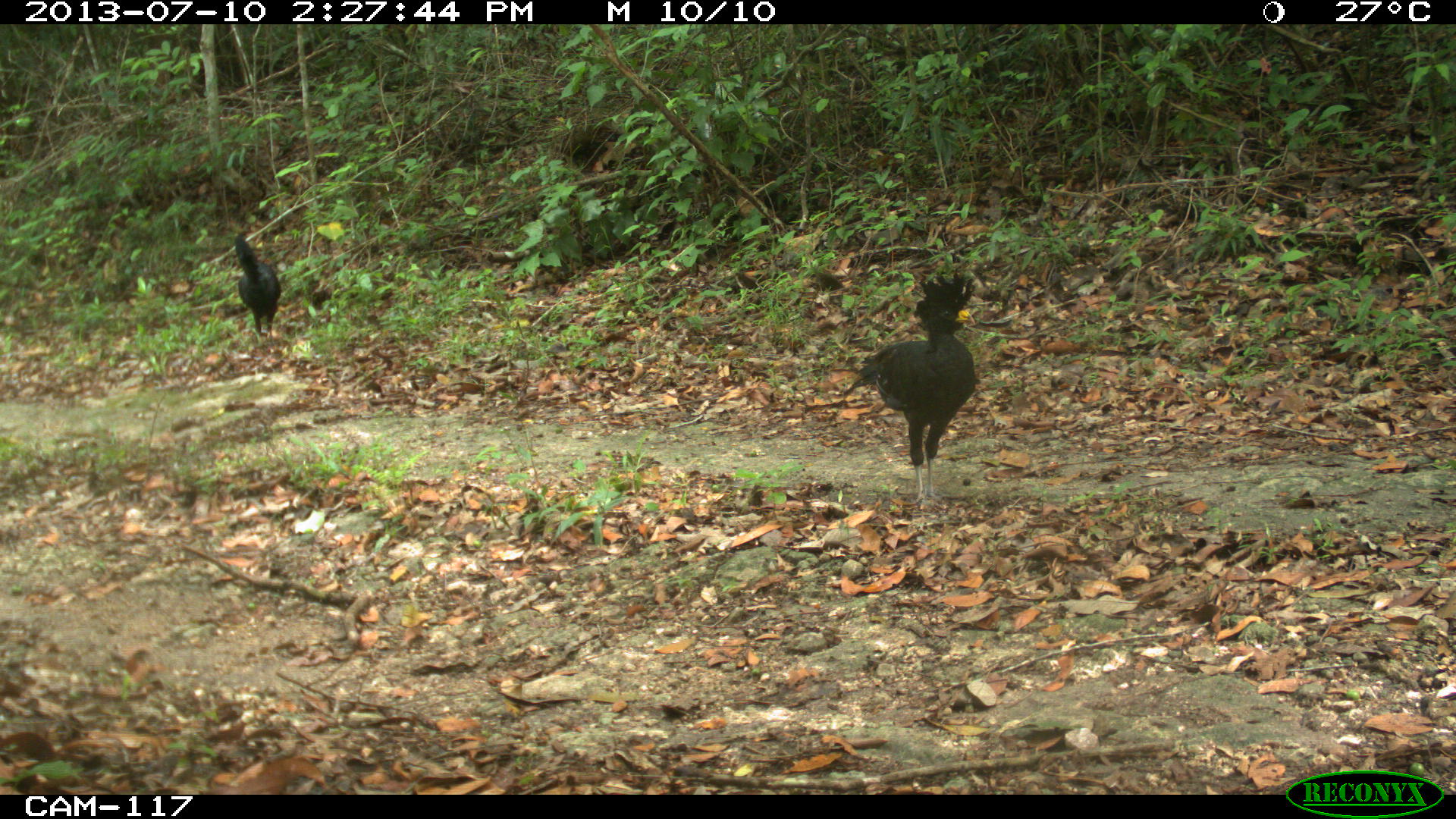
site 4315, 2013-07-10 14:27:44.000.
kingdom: Animalia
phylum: Chordata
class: Aves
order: Galliformes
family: Cracidae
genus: Crax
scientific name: Crax rubra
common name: great curassow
Crax rubra (great curassow), count 3.